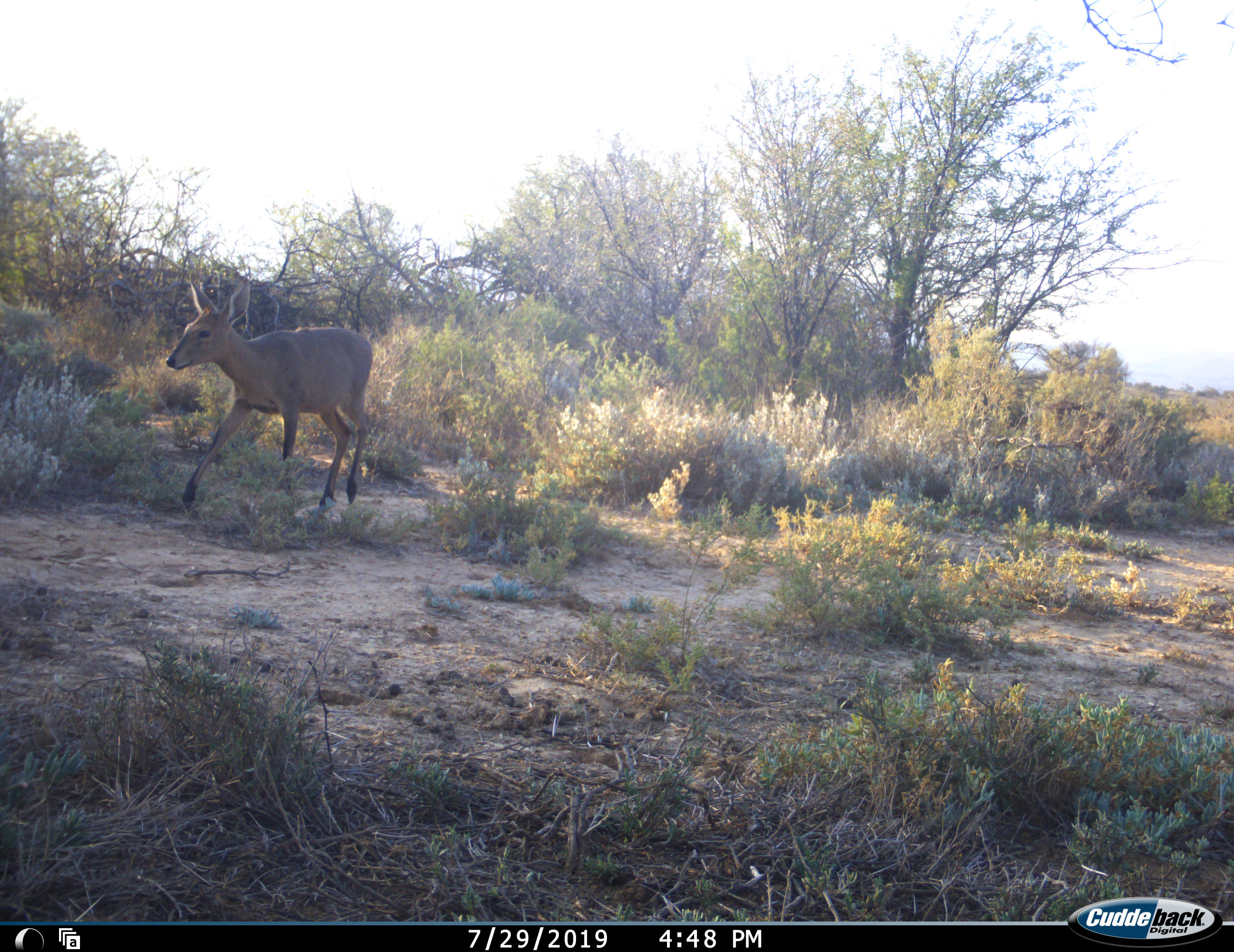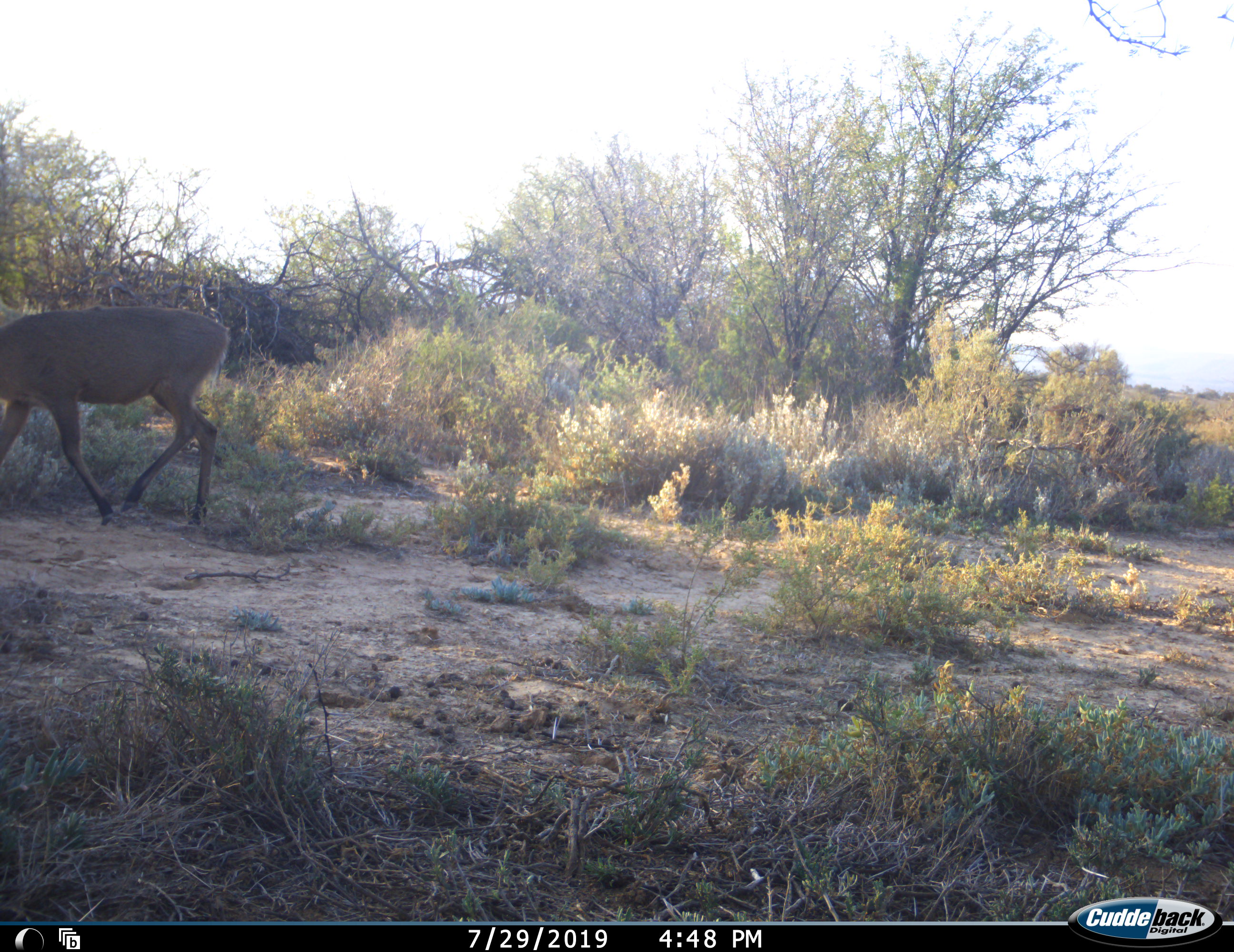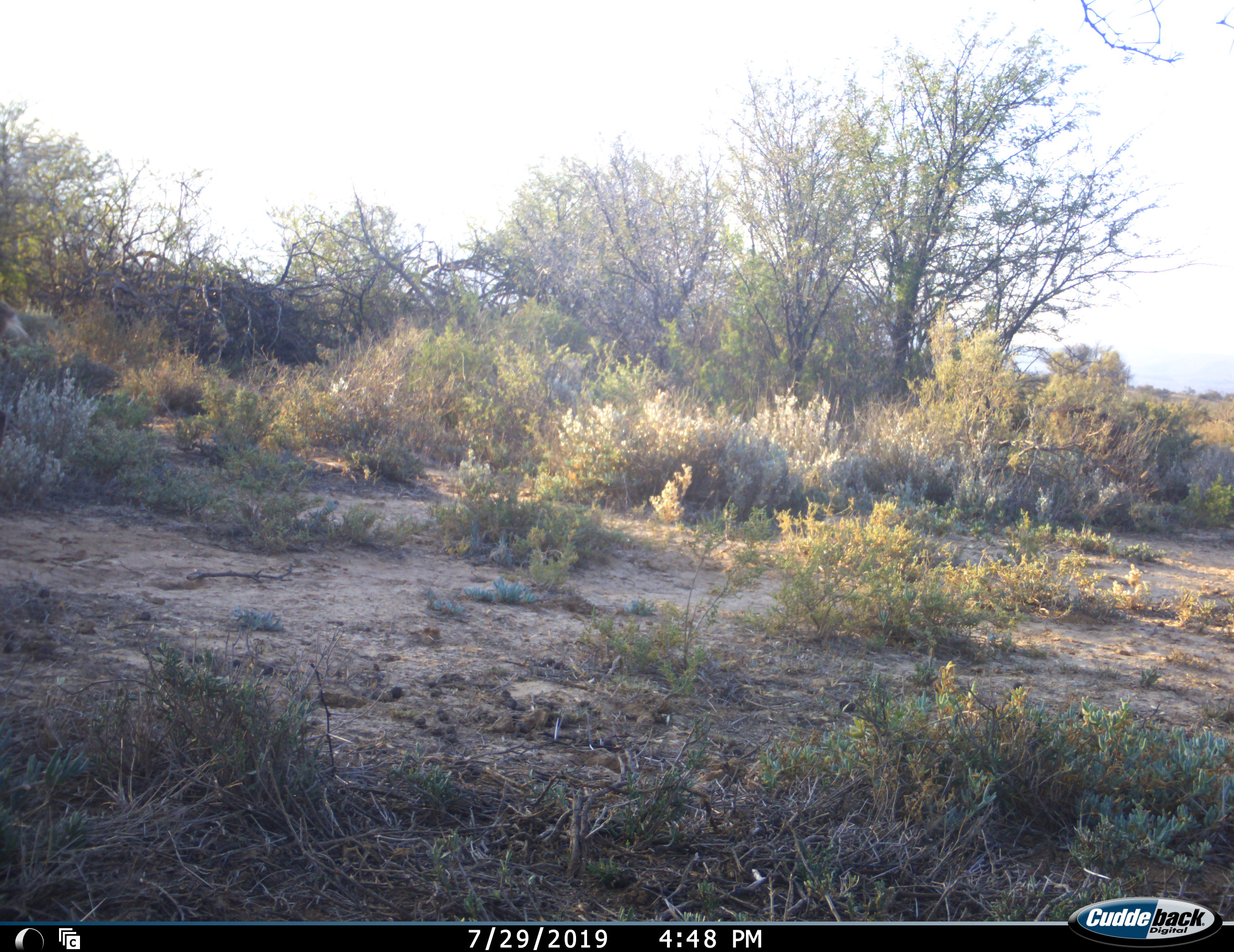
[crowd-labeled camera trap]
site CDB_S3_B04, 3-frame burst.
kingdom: Animalia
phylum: Chordata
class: Mammalia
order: Artiodactyla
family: Bovidae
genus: Pelea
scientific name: Pelea capreolus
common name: grey rhebok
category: rhebokgrey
Rhebokgrey (grey rhebok) (Pelea capreolus), count 1. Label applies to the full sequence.